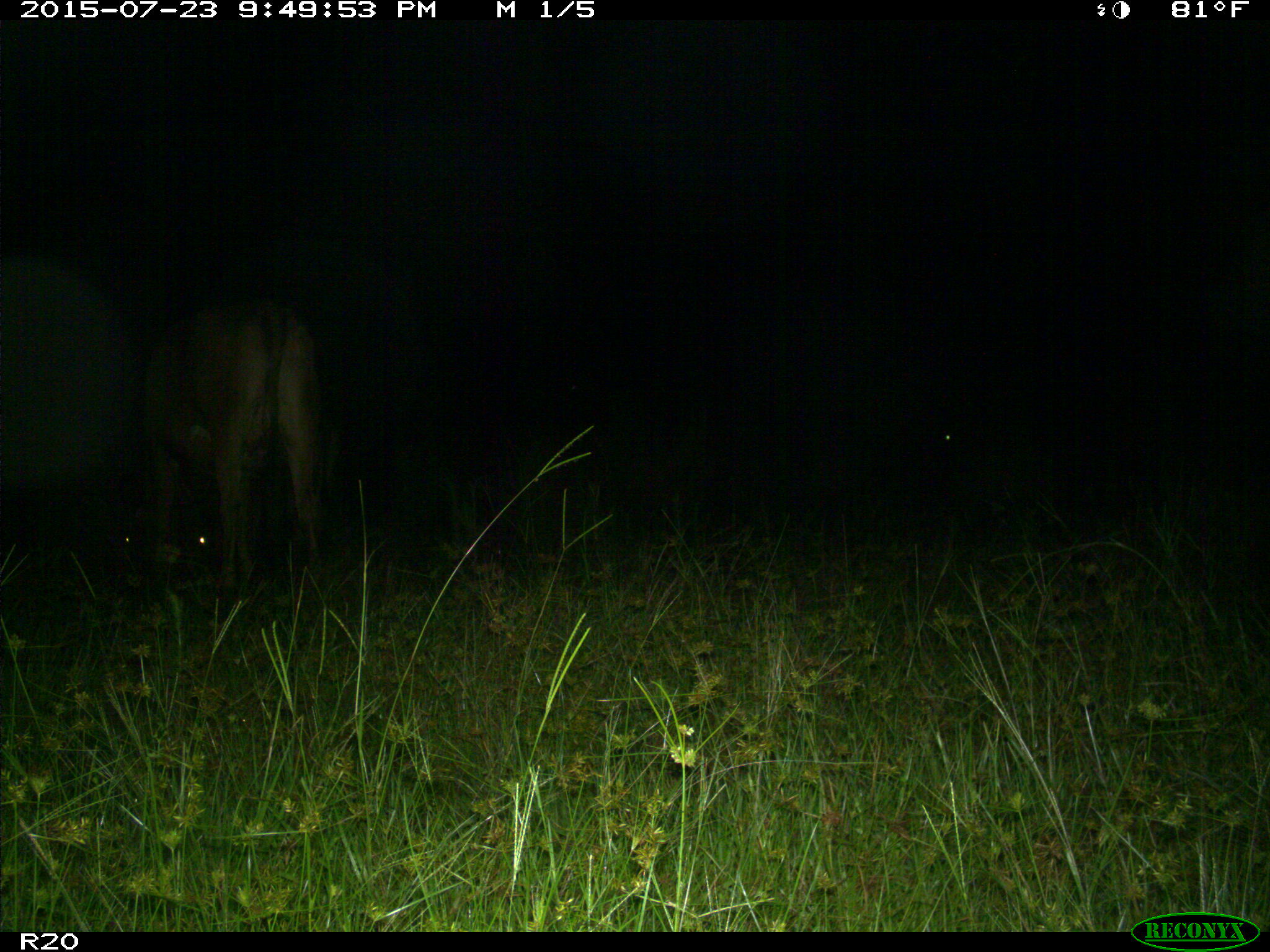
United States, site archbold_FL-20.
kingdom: Animalia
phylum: Chordata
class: Mammalia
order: Artiodactyla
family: Bovidae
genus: Bos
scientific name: Bos taurus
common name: domestic cow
Bos taurus (domestic cow).